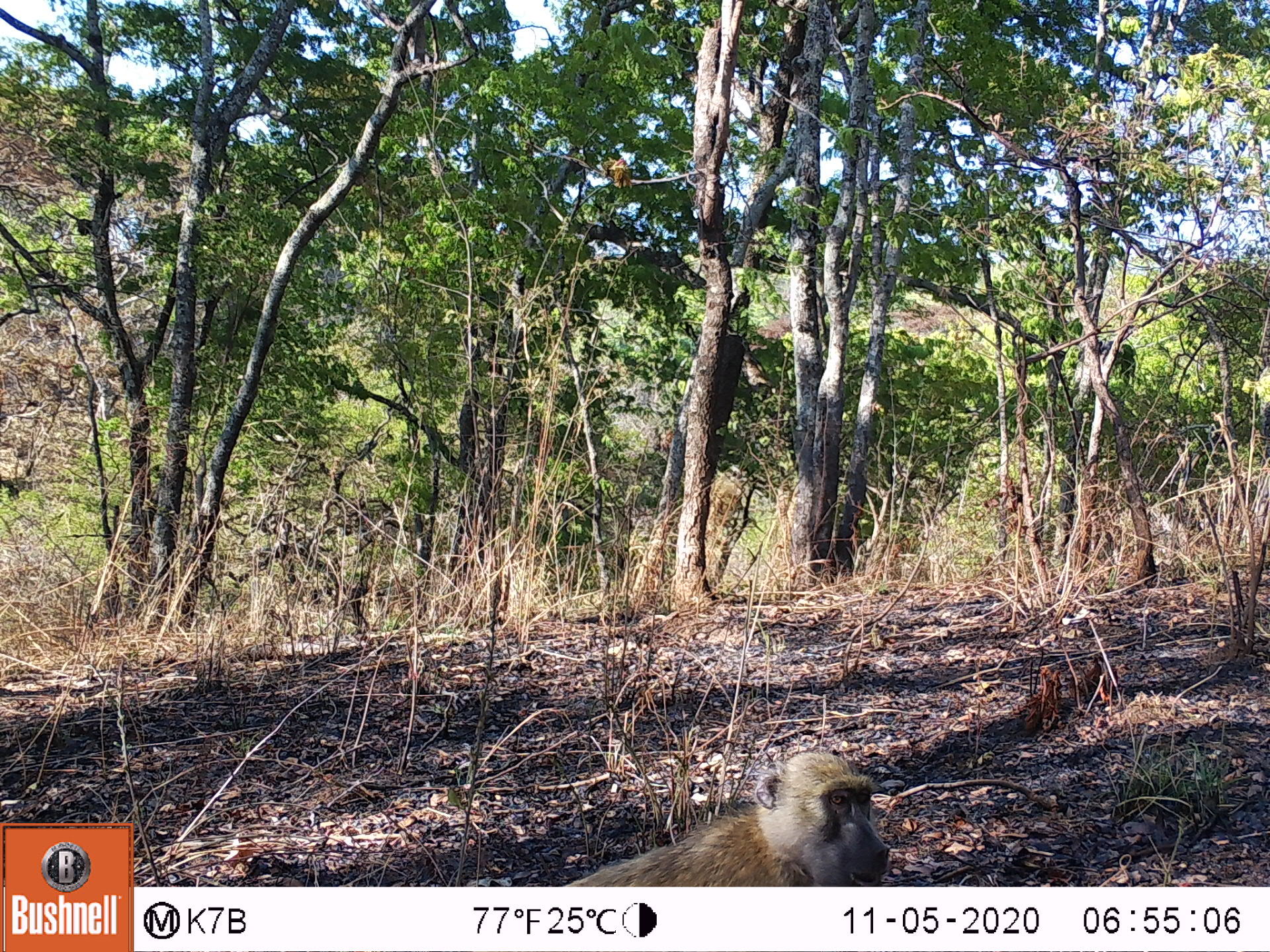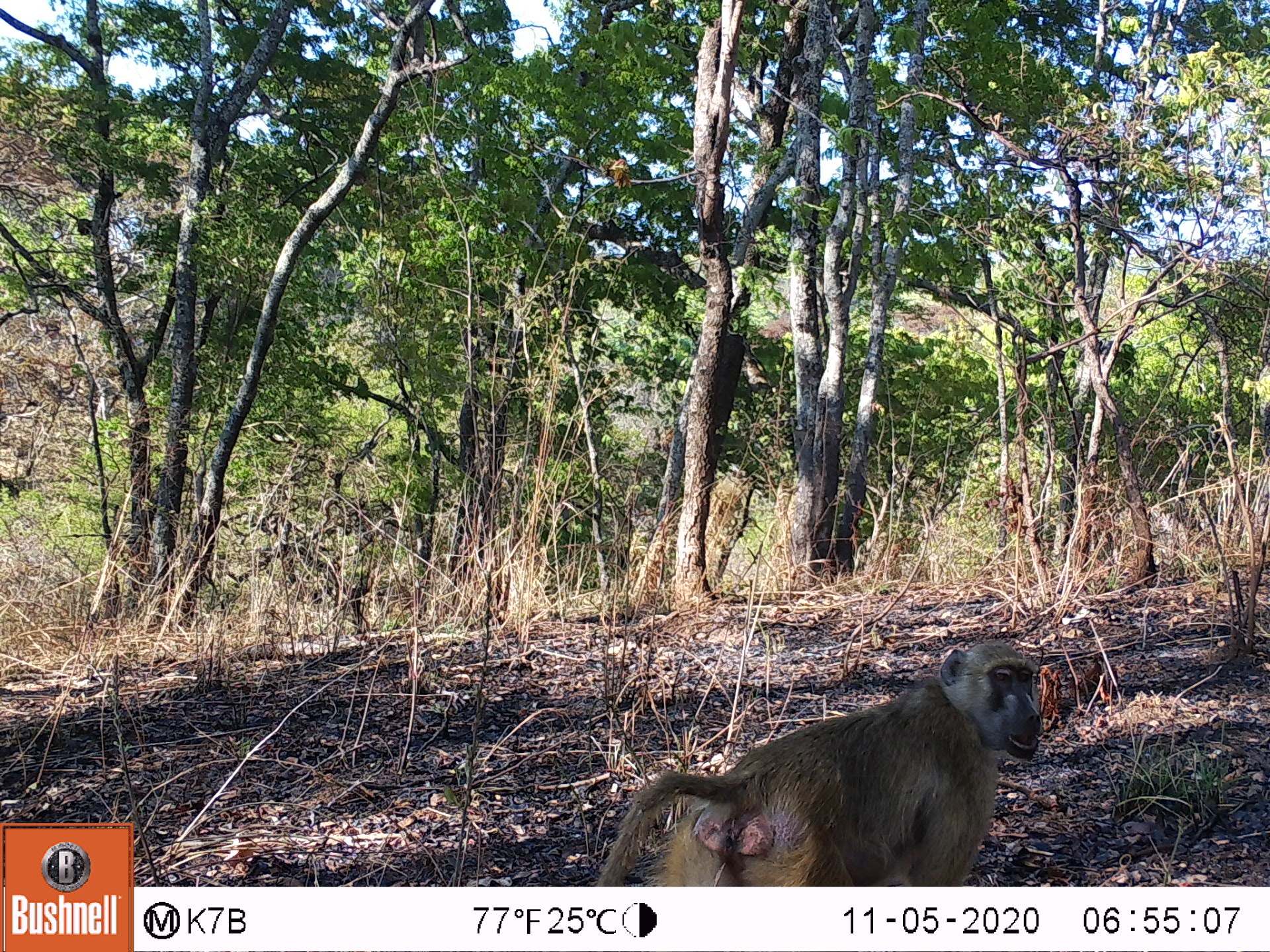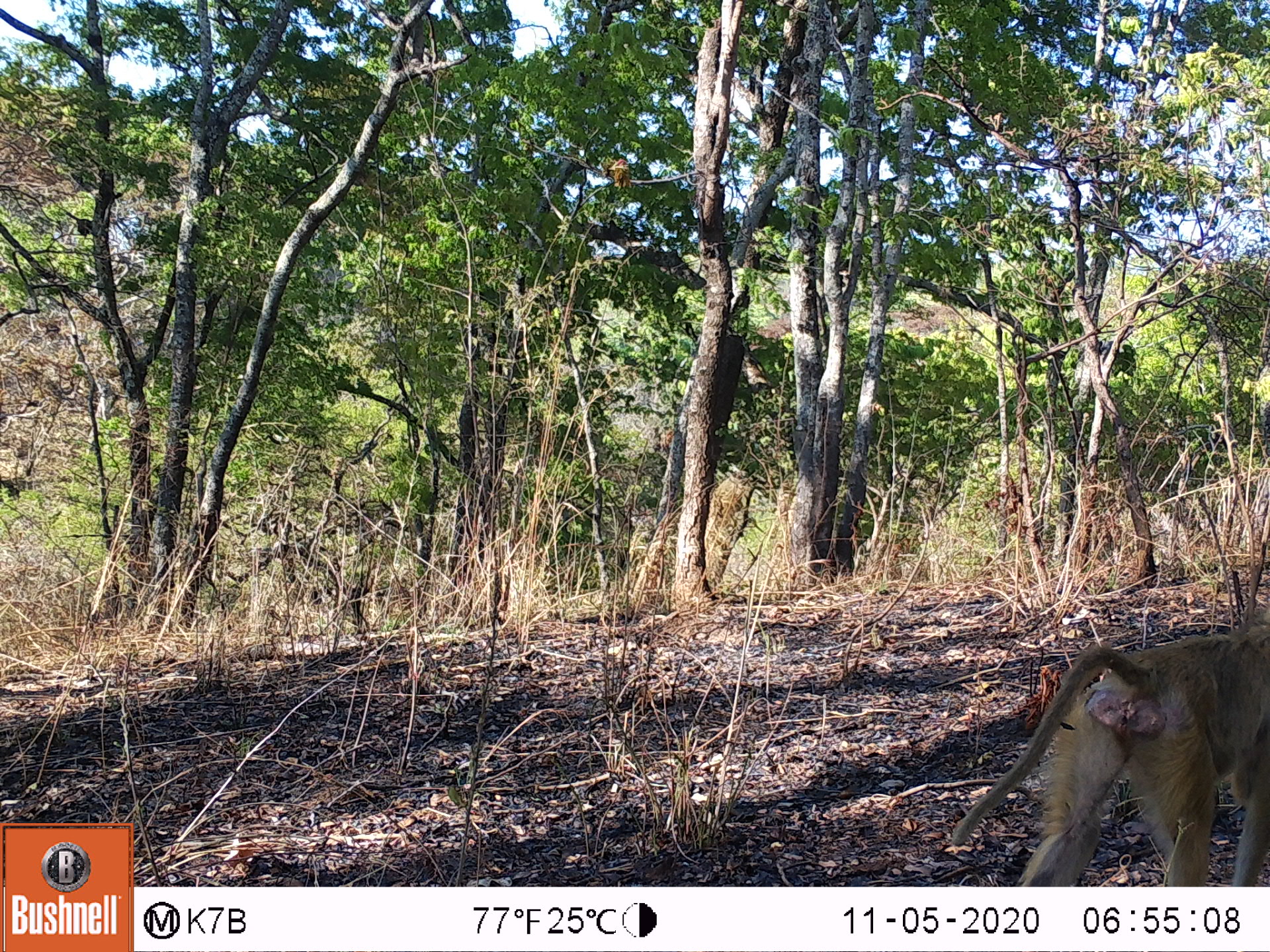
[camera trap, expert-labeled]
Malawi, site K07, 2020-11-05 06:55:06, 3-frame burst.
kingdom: Animalia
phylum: Chordata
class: Mammalia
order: Primates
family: Cercopithecidae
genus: Papio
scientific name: Papio cynocephalus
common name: yellow baboon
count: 1